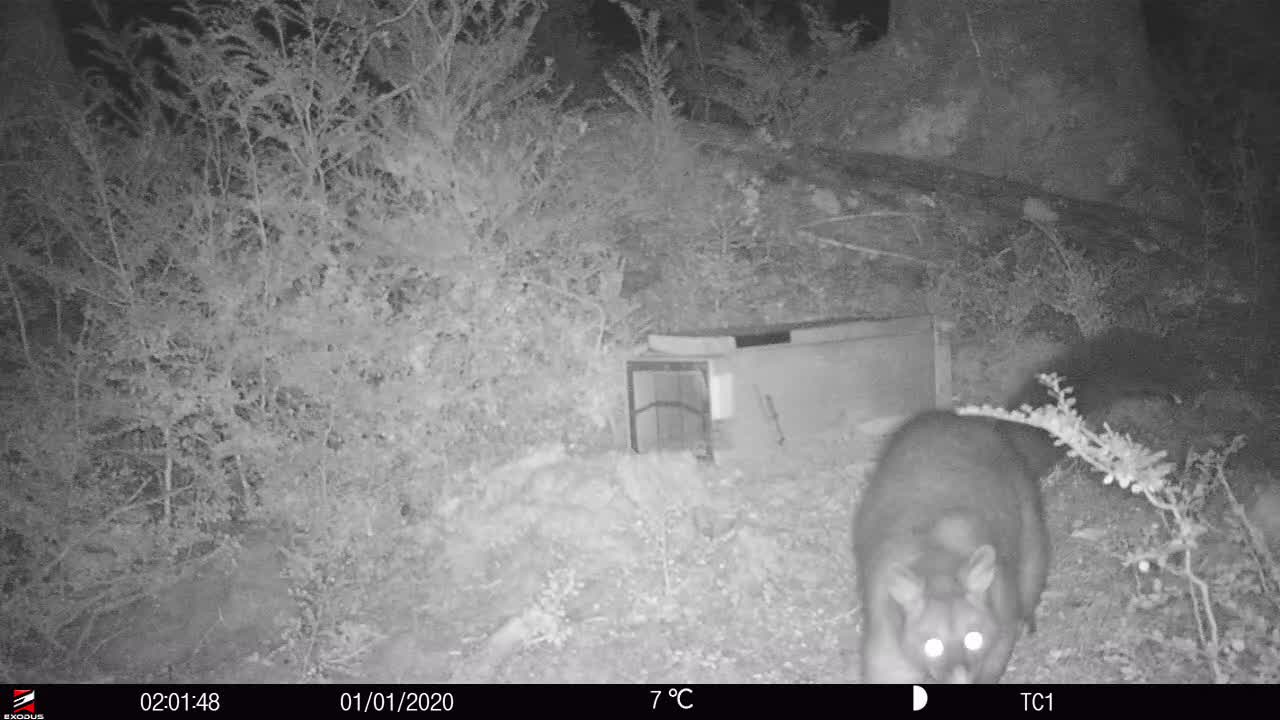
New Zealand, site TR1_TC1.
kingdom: Animalia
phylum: Chordata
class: Mammalia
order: Diprotodontia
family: Phalangeridae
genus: Trichosurus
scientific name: Trichosurus vulpecula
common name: common brushtail possum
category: possum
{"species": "possum (common brushtail possum) (Trichosurus vulpecula)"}